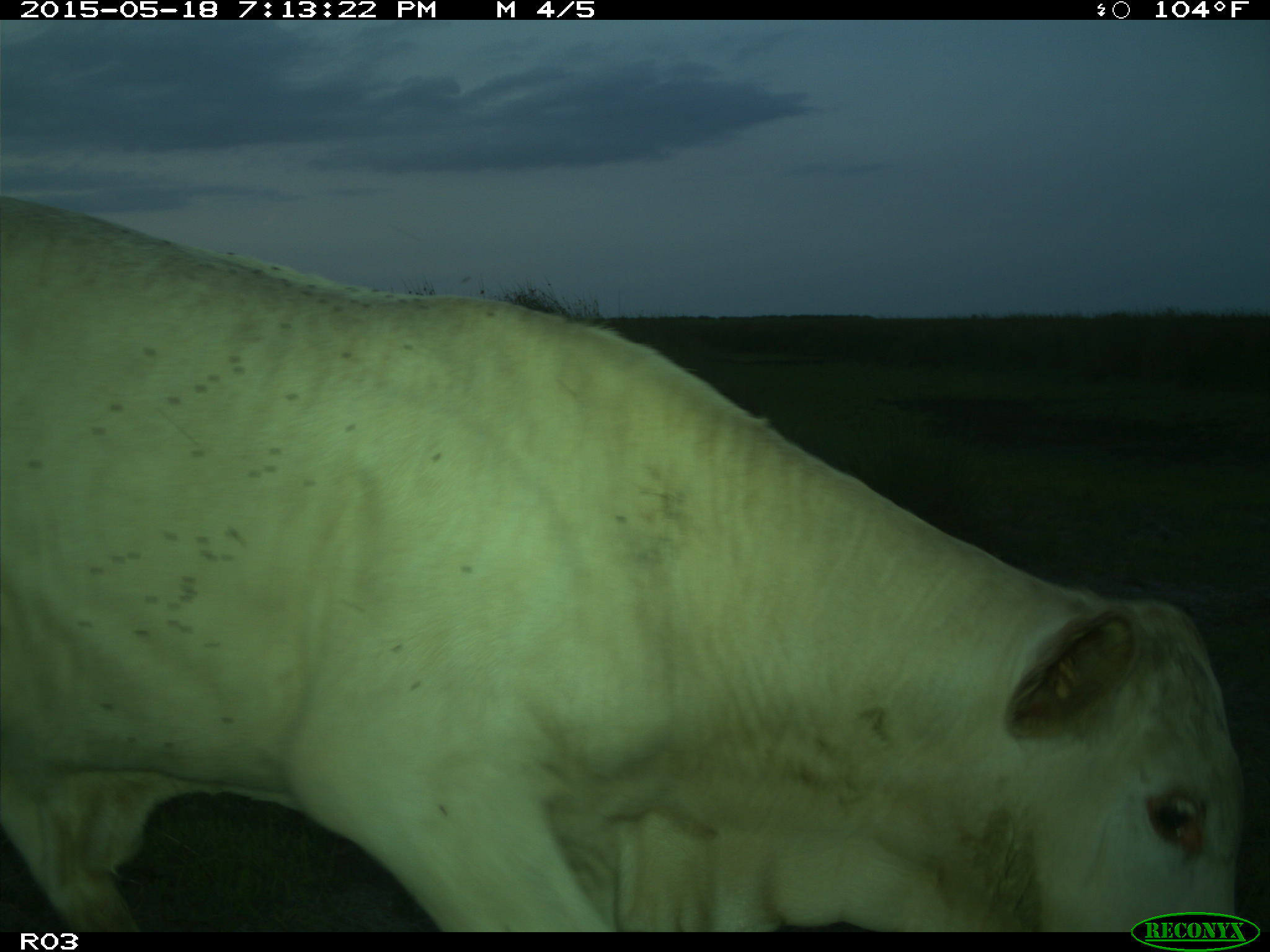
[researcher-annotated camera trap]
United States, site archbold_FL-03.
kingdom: Animalia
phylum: Chordata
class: Mammalia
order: Artiodactyla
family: Bovidae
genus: Bos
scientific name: Bos taurus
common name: domestic cow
Bos taurus (domestic cow).